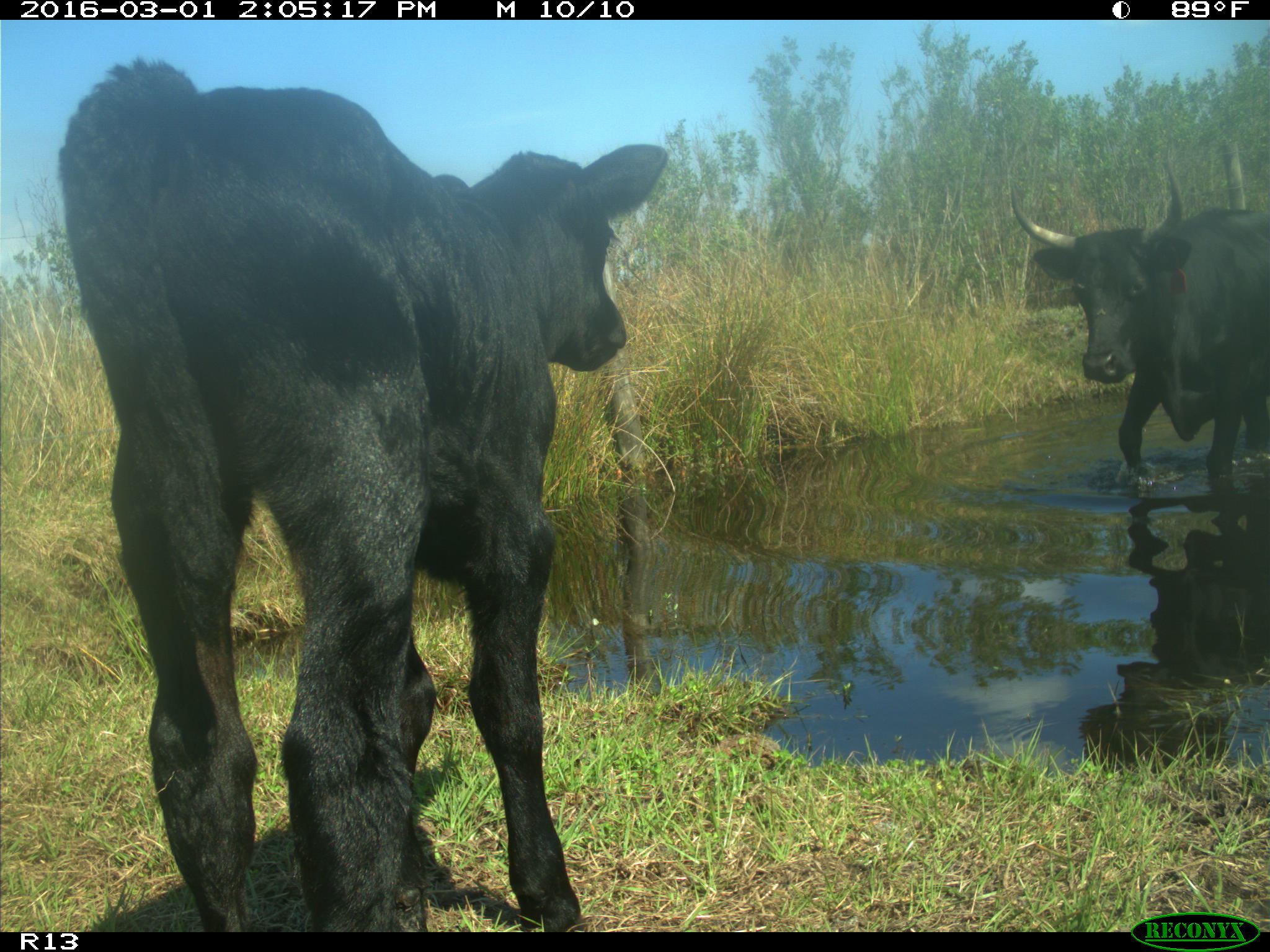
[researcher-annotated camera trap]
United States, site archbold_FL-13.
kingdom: Animalia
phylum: Chordata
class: Mammalia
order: Artiodactyla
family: Bovidae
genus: Bos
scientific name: Bos taurus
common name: domestic cow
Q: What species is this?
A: Bos taurus (domestic cow).